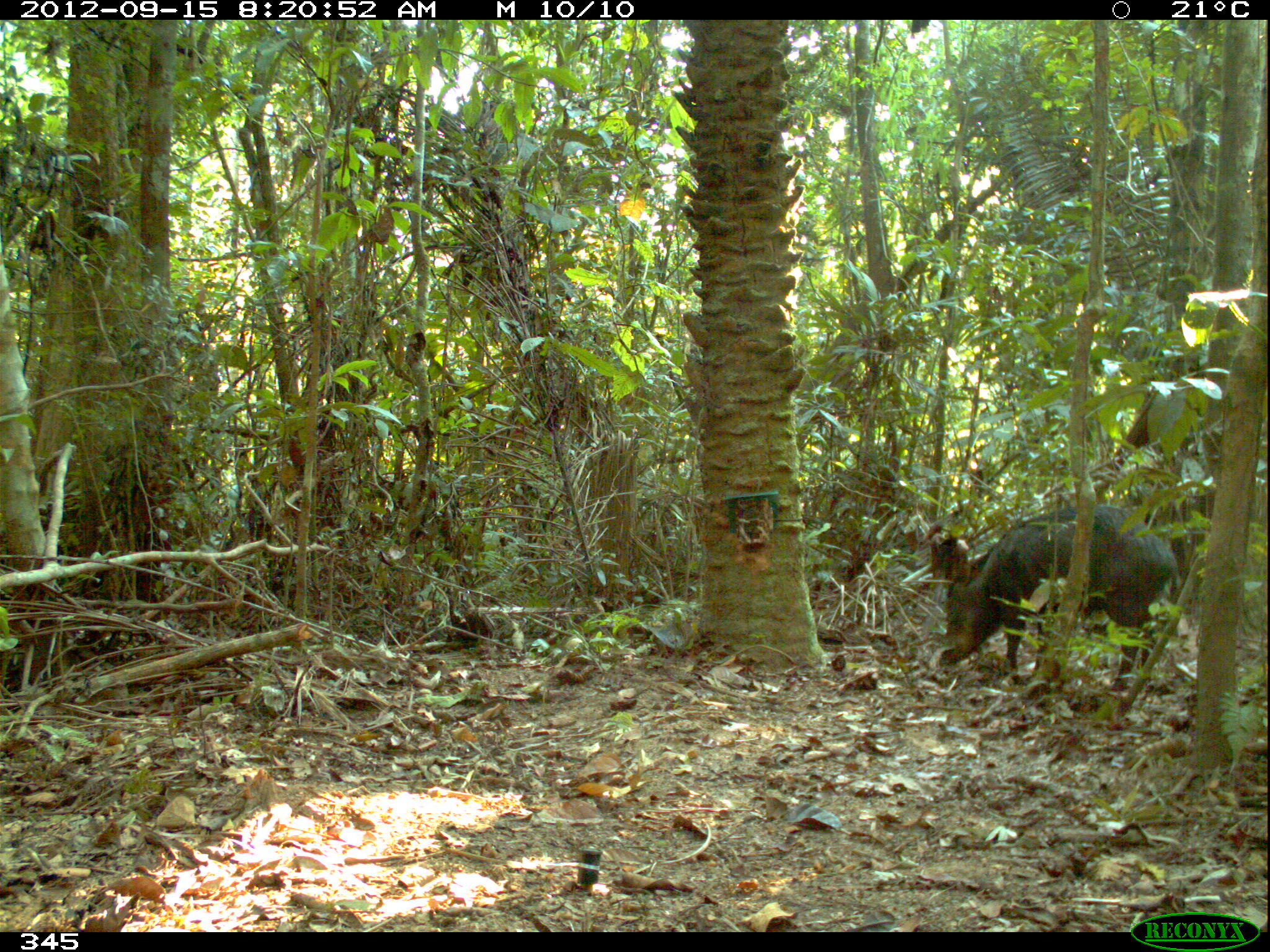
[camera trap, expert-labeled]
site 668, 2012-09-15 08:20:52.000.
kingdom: Animalia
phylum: Chordata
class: Mammalia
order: Artiodactyla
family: Tayassuidae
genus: Tayassu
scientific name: Tayassu pecari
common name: white-lipped peccary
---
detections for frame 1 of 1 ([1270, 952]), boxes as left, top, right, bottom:
tayassu pecari: 935, 504, 1176, 691